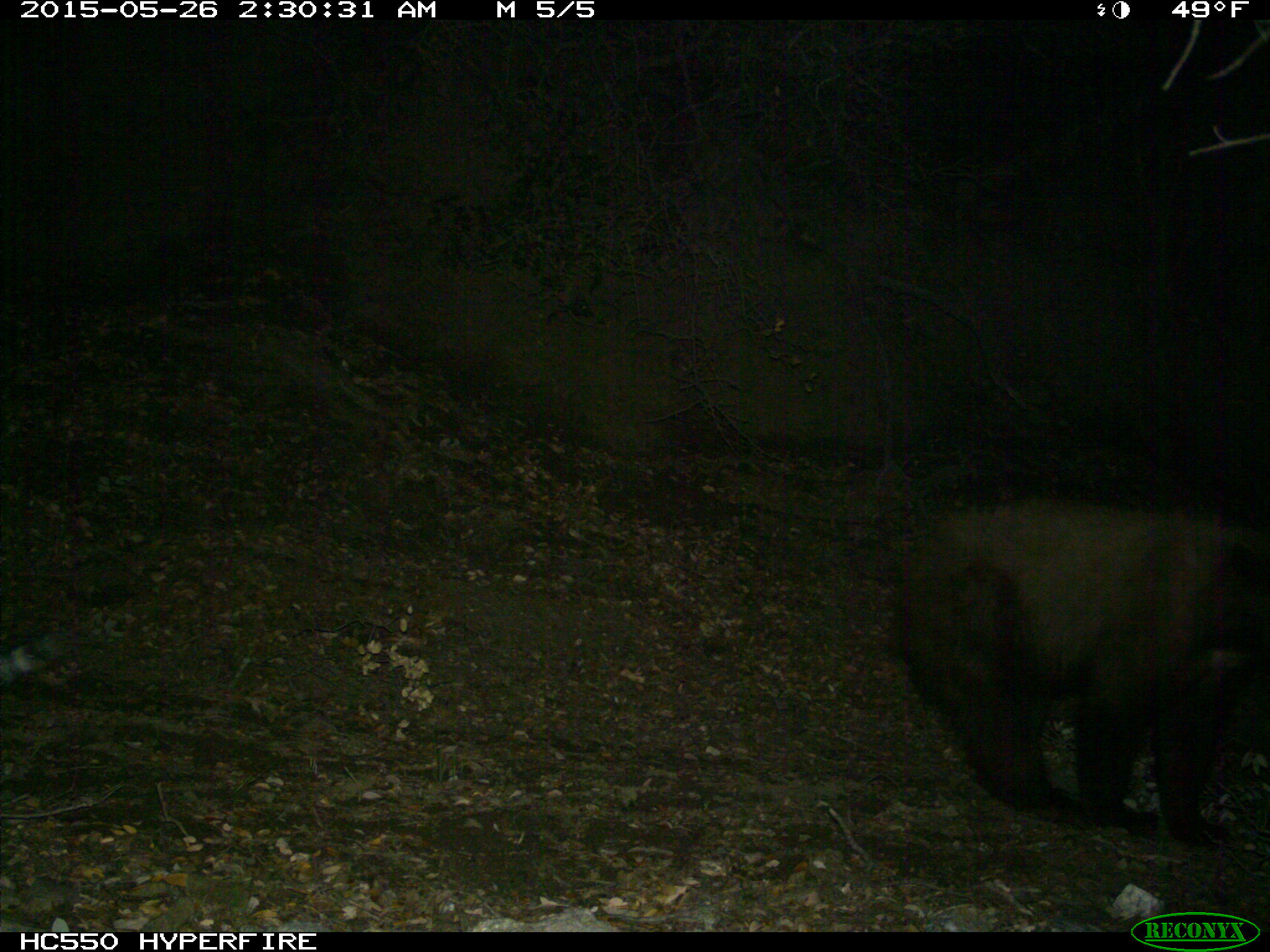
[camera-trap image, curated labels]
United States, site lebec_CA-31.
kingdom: Animalia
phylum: Chordata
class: Mammalia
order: Carnivora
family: Ursidae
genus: Ursus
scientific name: Ursus americanus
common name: american black bear